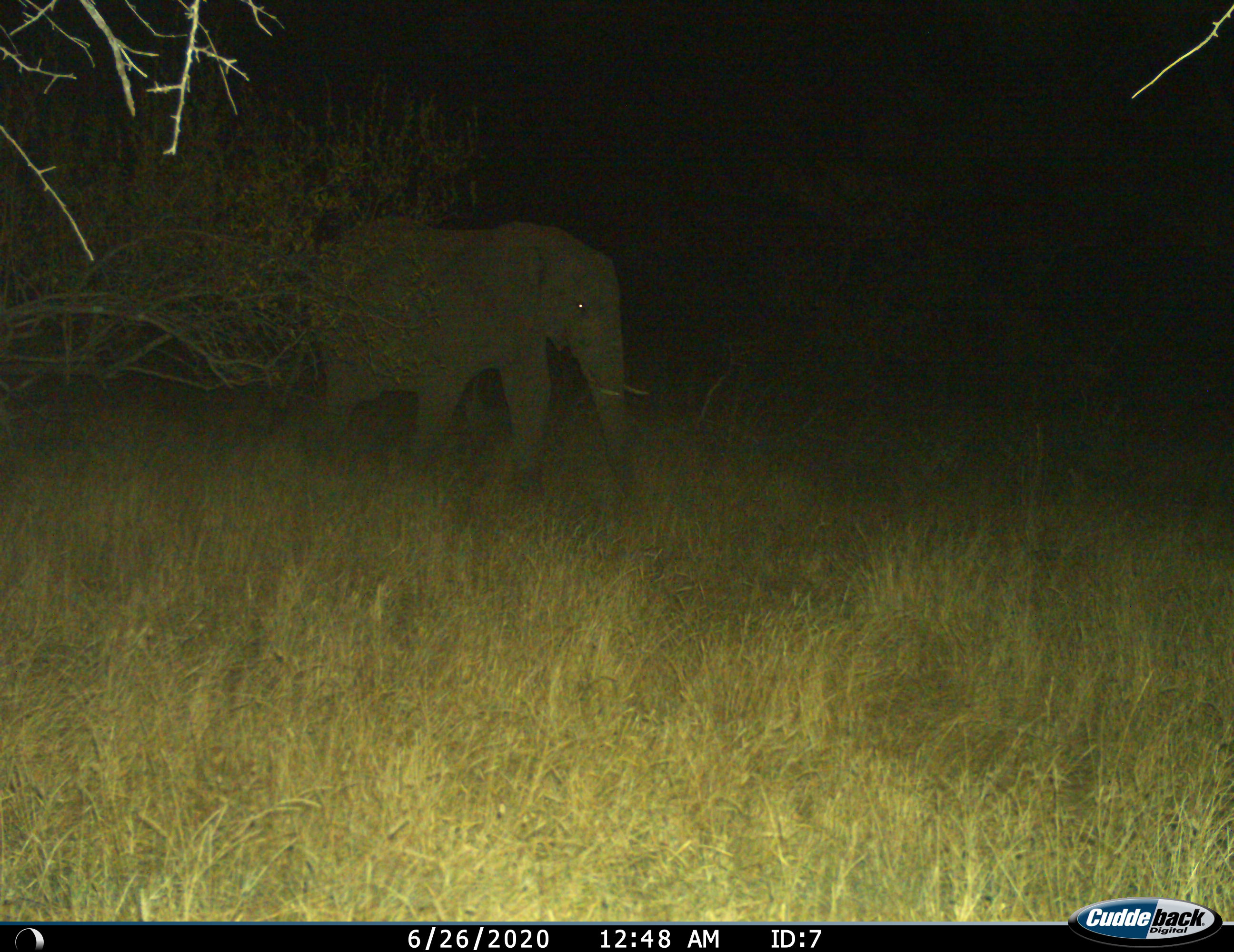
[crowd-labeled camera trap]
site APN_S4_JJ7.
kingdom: Animalia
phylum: Chordata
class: Mammalia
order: Proboscidea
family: Elephantidae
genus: Loxodonta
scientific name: Loxodonta africana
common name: african bush elephant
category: elephant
Elephant (african bush elephant) (Loxodonta africana), count 1. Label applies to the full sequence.